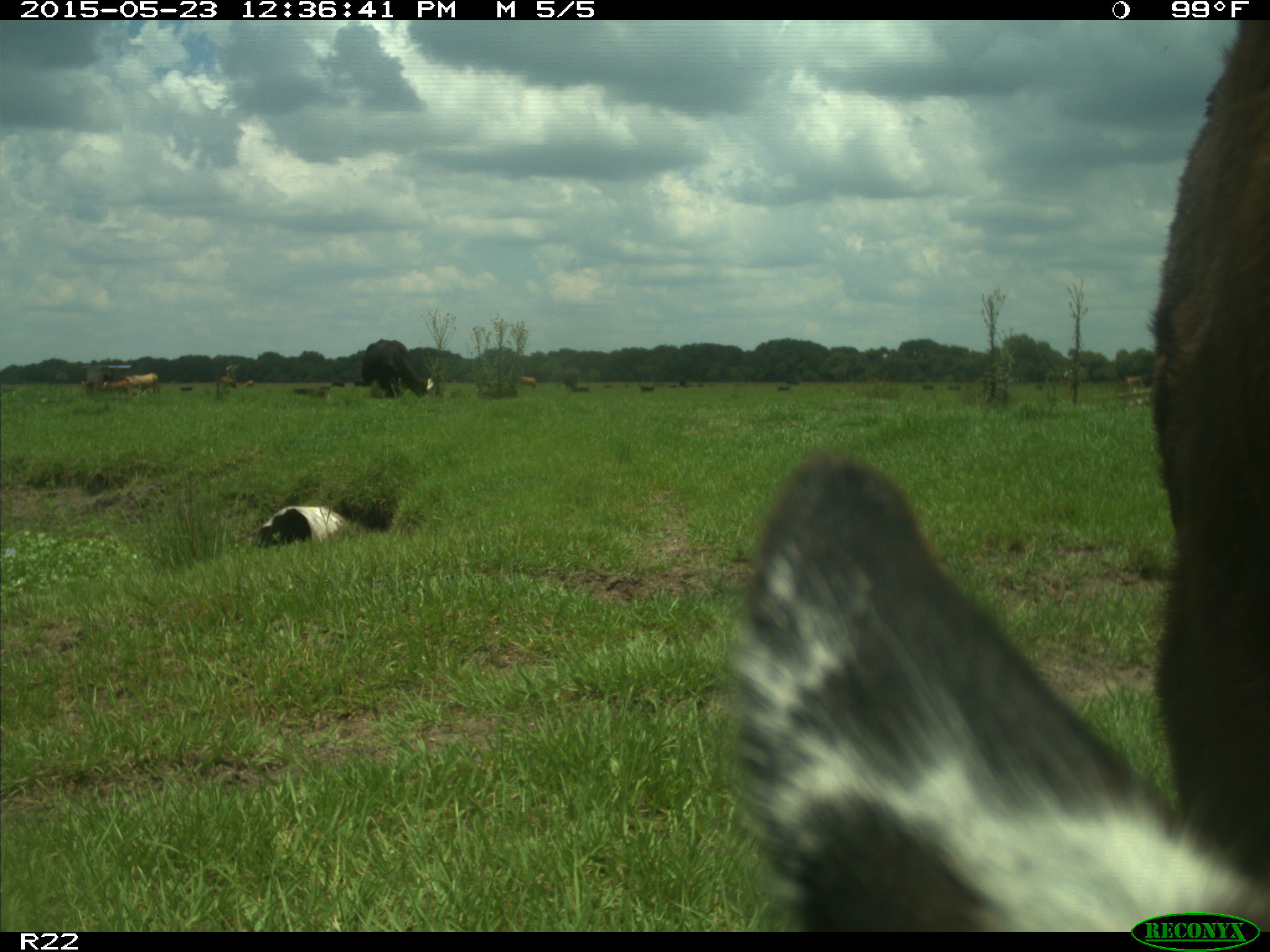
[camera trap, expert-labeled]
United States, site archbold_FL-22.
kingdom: Animalia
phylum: Chordata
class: Mammalia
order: Artiodactyla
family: Bovidae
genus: Bos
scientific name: Bos taurus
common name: domestic cow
Bos taurus (domestic cow).